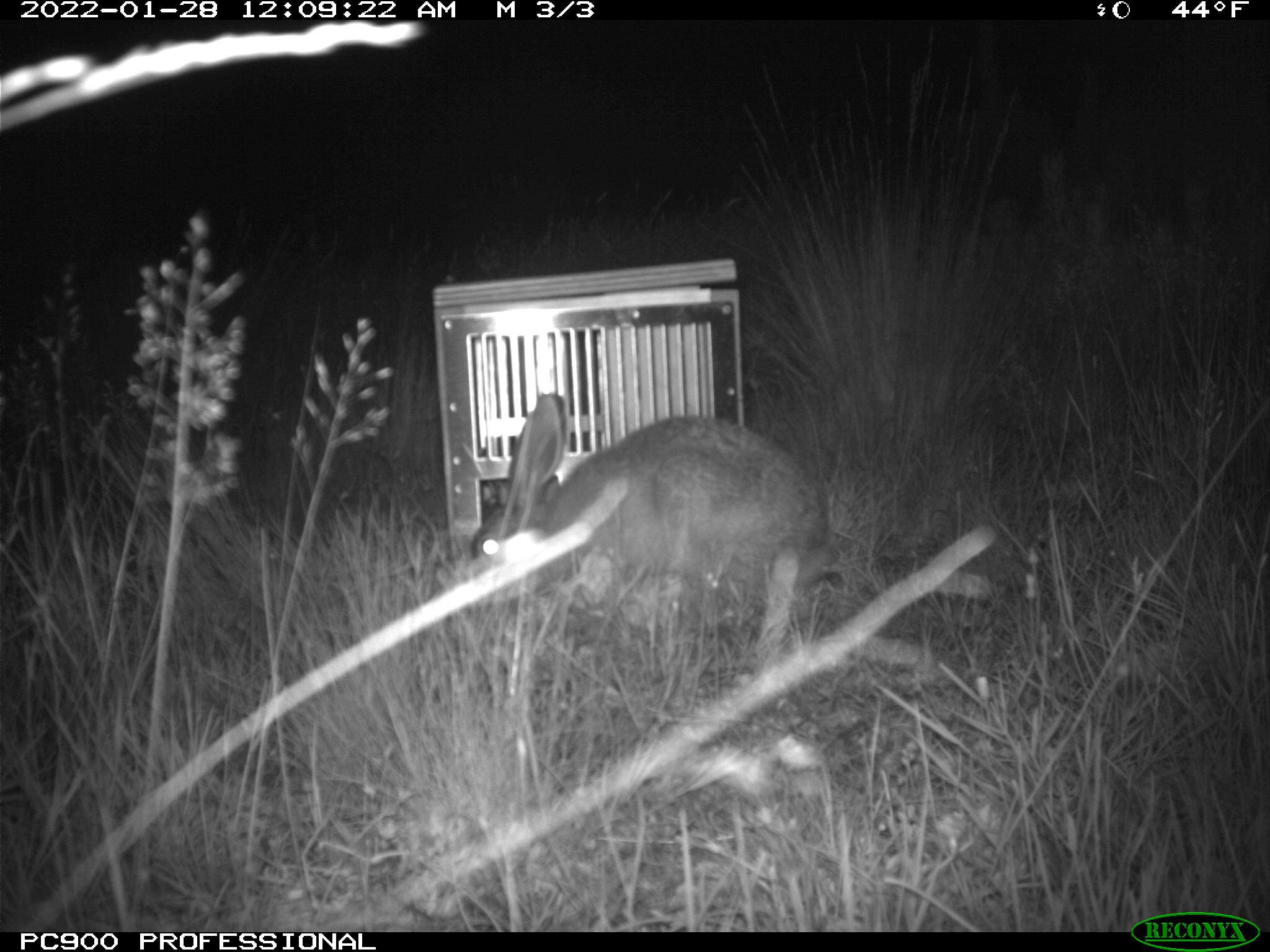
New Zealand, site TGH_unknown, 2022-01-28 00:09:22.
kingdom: Animalia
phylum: Chordata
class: Mammalia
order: Lagomorpha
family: Leporidae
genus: Lepus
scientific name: Lepus europaeus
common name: brown hare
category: hare